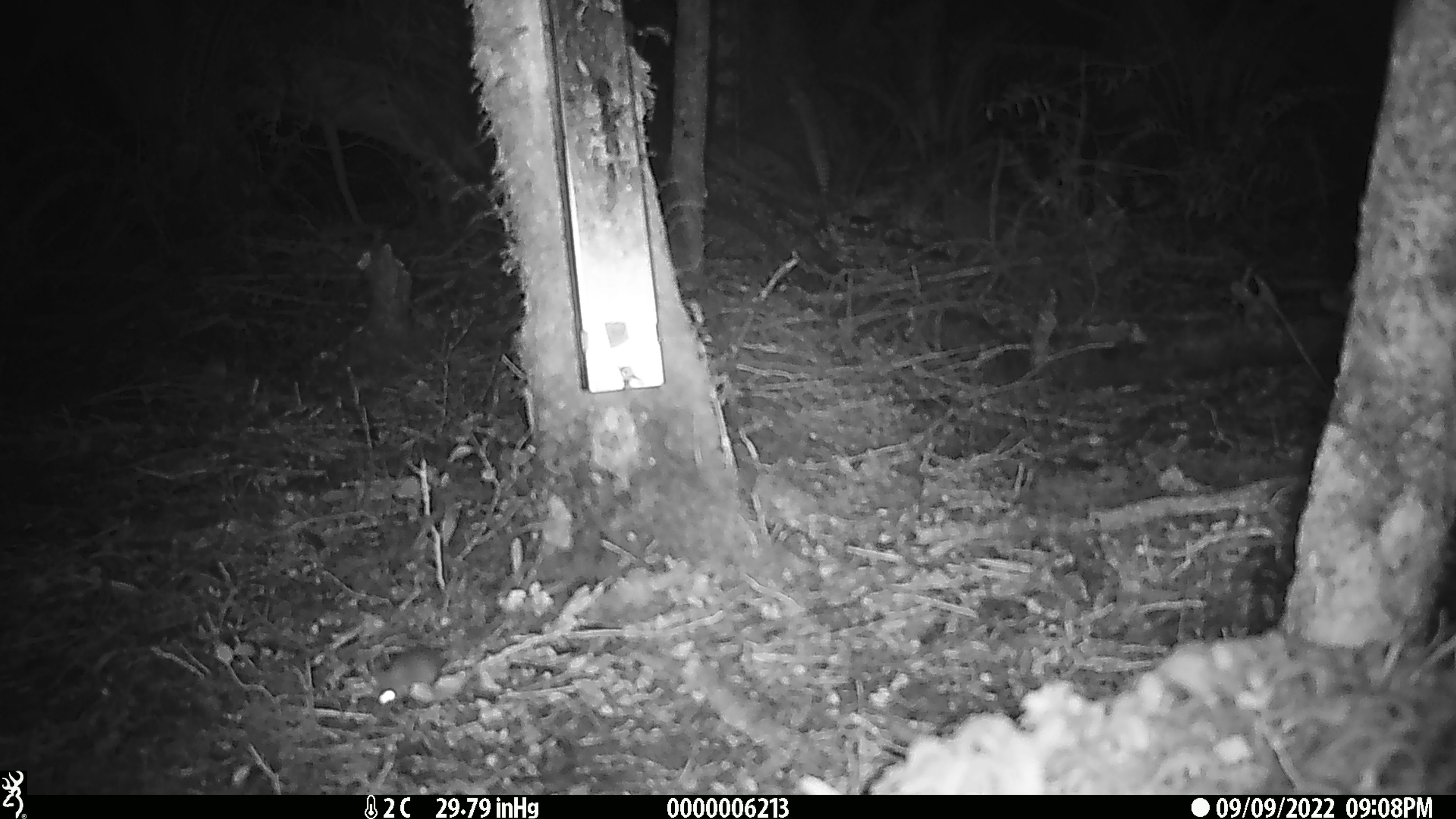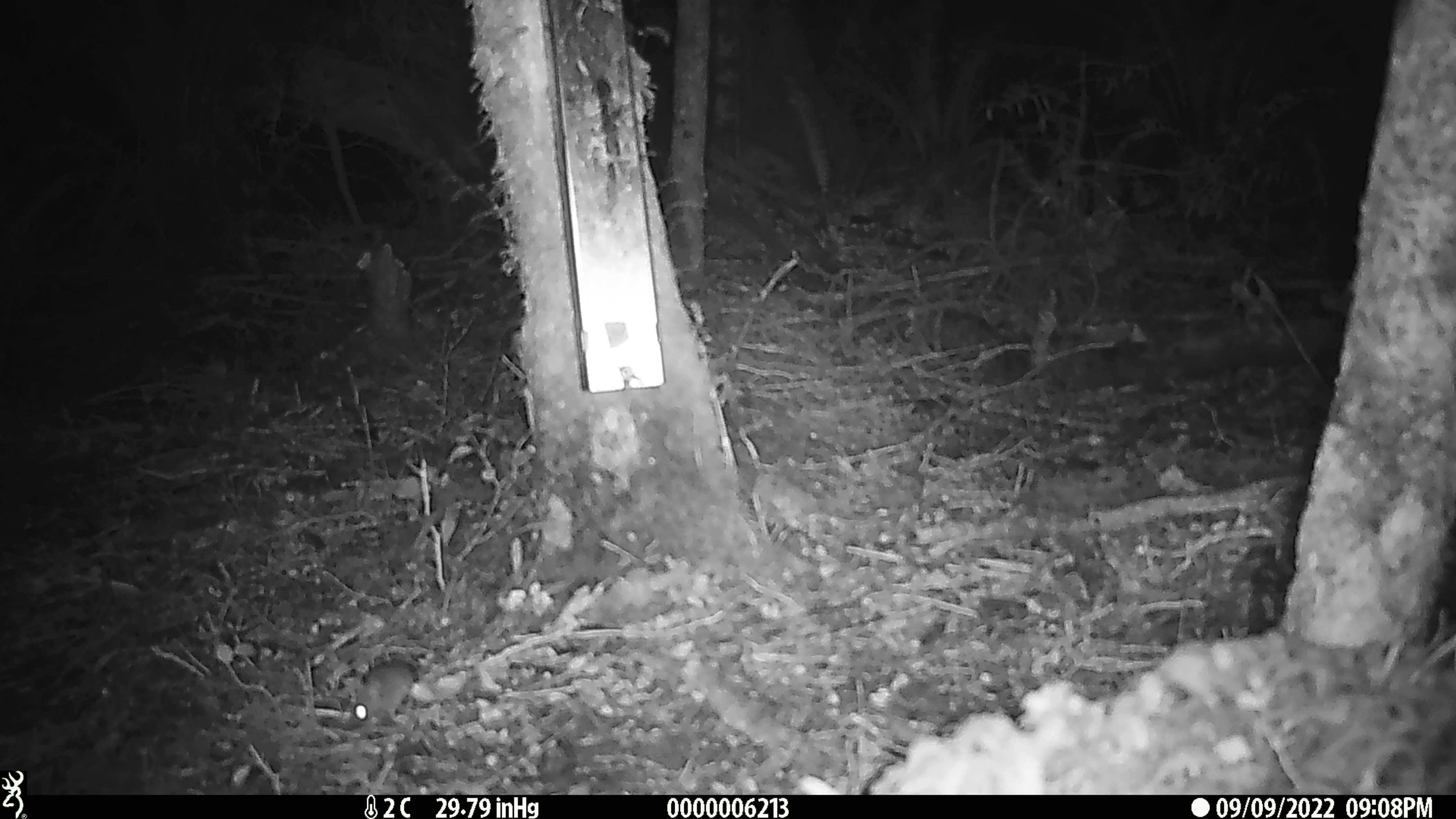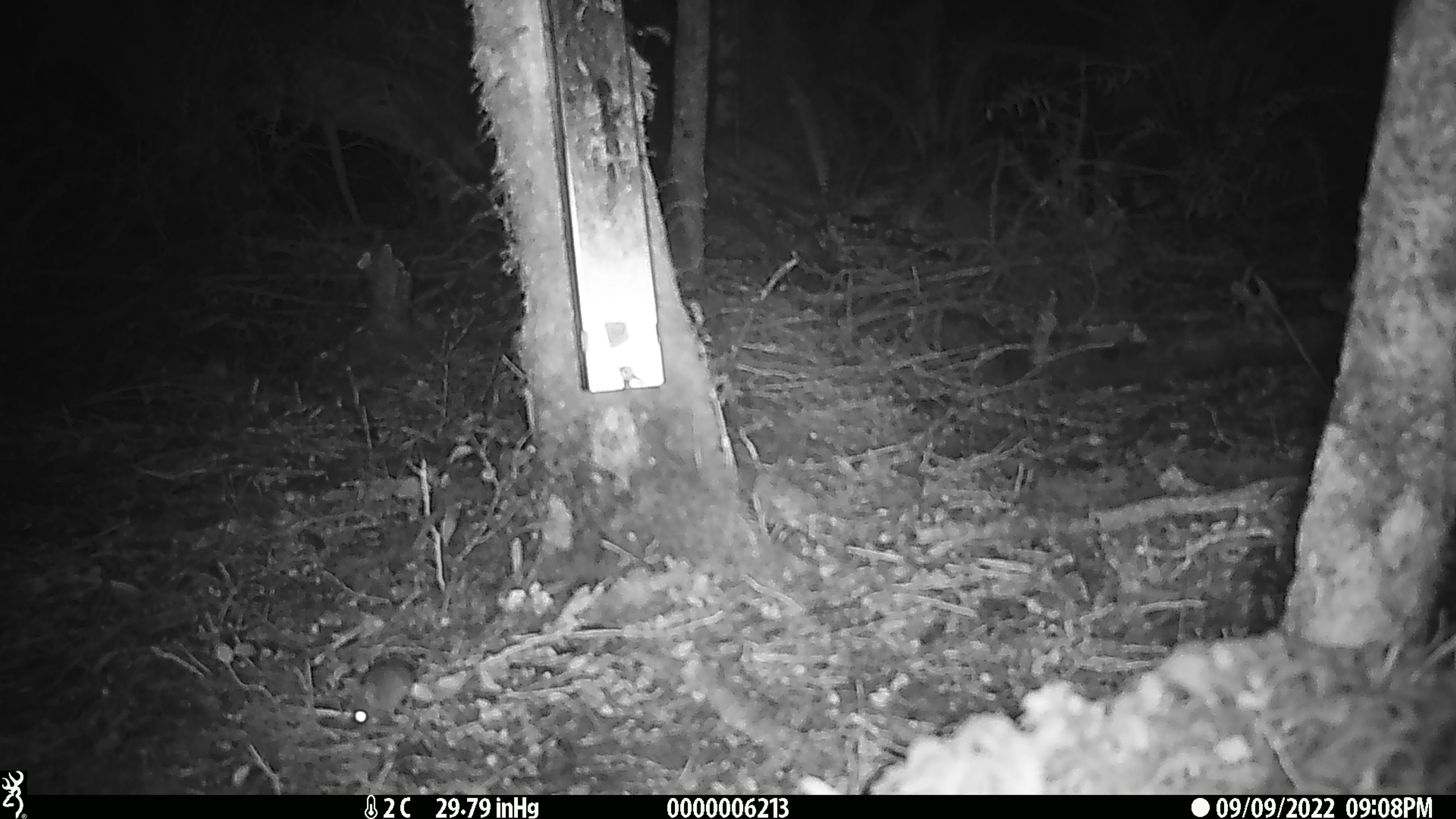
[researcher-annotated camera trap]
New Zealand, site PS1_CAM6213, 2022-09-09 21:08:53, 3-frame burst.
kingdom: Animalia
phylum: Chordata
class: Mammalia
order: Rodentia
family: Muridae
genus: Mus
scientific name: Mus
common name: mouse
Mouse (Mus).